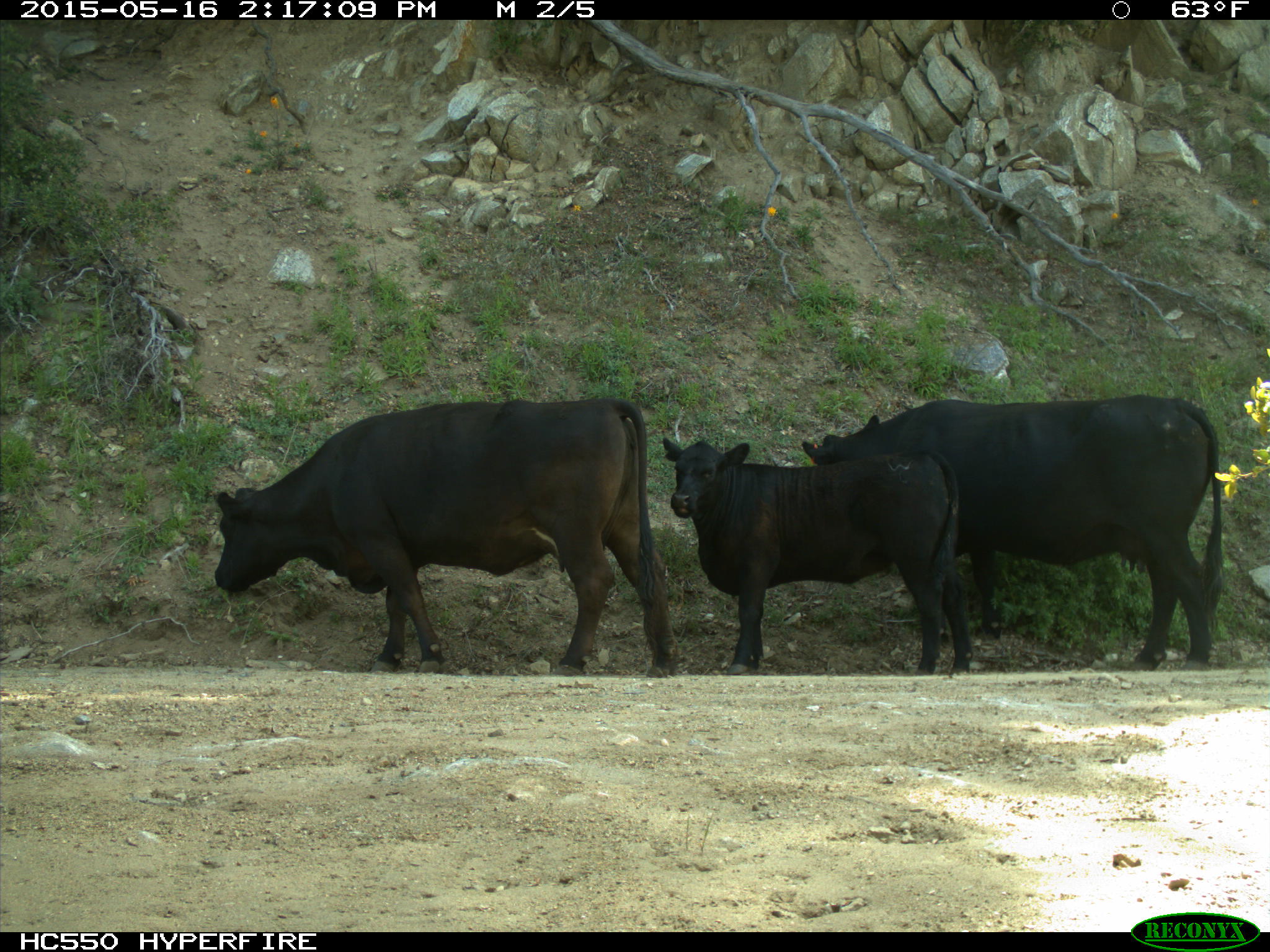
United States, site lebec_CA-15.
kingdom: Animalia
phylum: Chordata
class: Mammalia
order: Artiodactyla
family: Bovidae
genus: Bos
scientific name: Bos taurus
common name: domestic cow